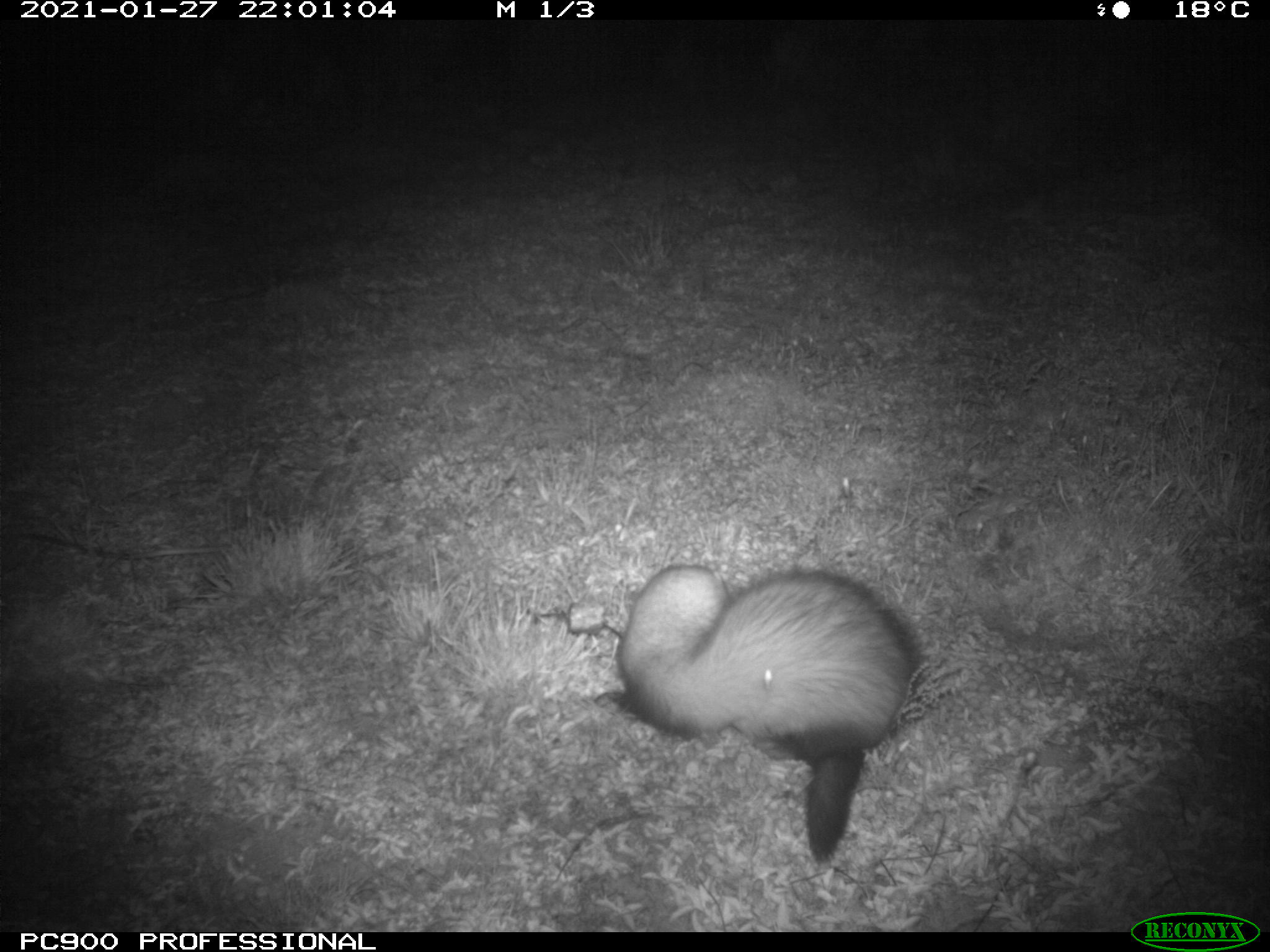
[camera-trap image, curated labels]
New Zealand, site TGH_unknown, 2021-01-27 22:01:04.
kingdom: Animalia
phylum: Chordata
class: Mammalia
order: Carnivora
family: Mustelidae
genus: Mustela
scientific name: Mustela furo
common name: ferret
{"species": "ferret (Mustela furo)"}